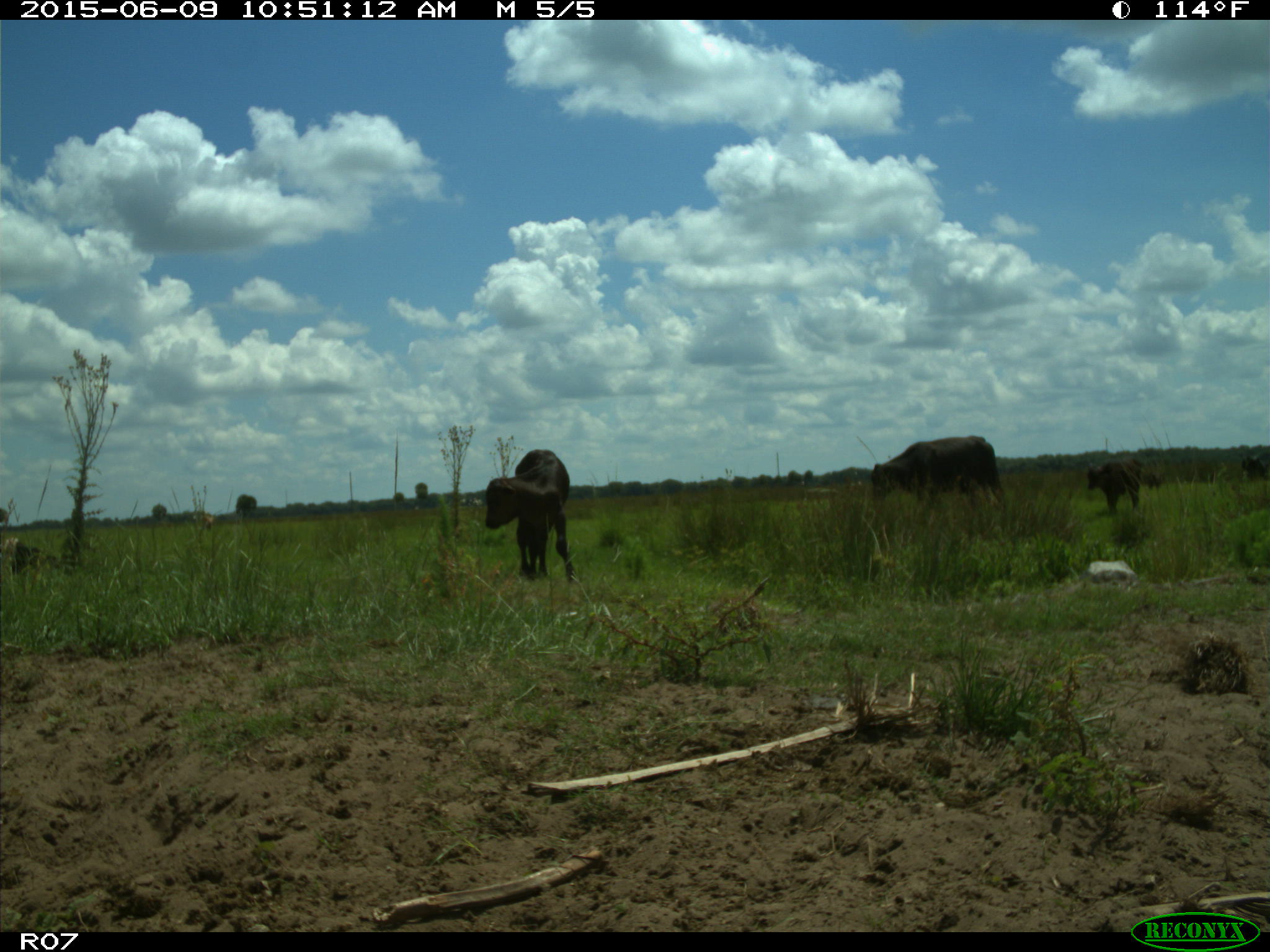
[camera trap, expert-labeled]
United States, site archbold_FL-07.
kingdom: Animalia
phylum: Chordata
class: Mammalia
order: Artiodactyla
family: Bovidae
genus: Bos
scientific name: Bos taurus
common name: domestic cow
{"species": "Bos taurus (domestic cow)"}